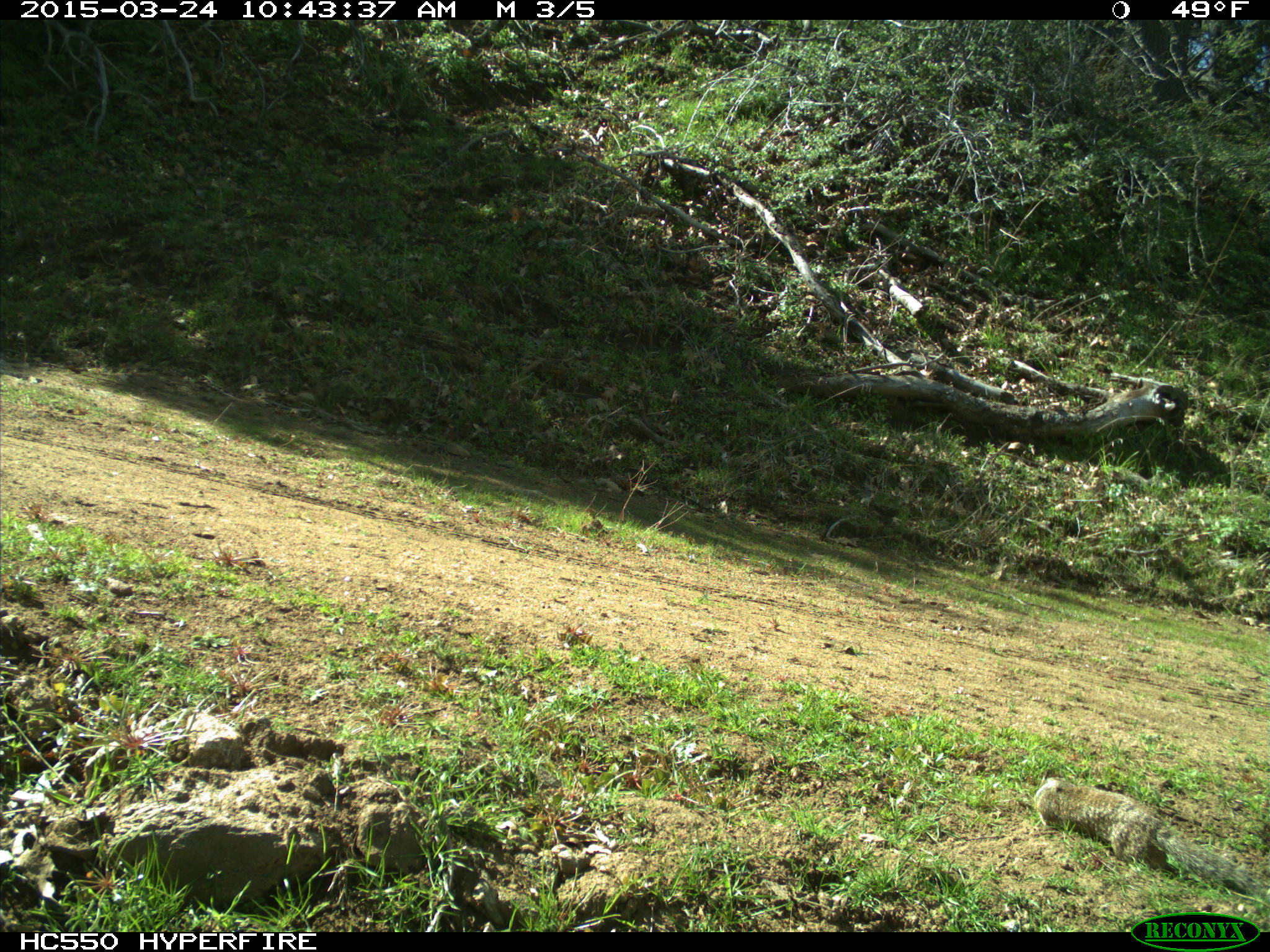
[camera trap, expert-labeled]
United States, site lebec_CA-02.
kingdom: Animalia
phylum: Chordata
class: Mammalia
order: Rodentia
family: Sciuridae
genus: Otospermophilus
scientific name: Otospermophilus beecheyi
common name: california ground squirrel